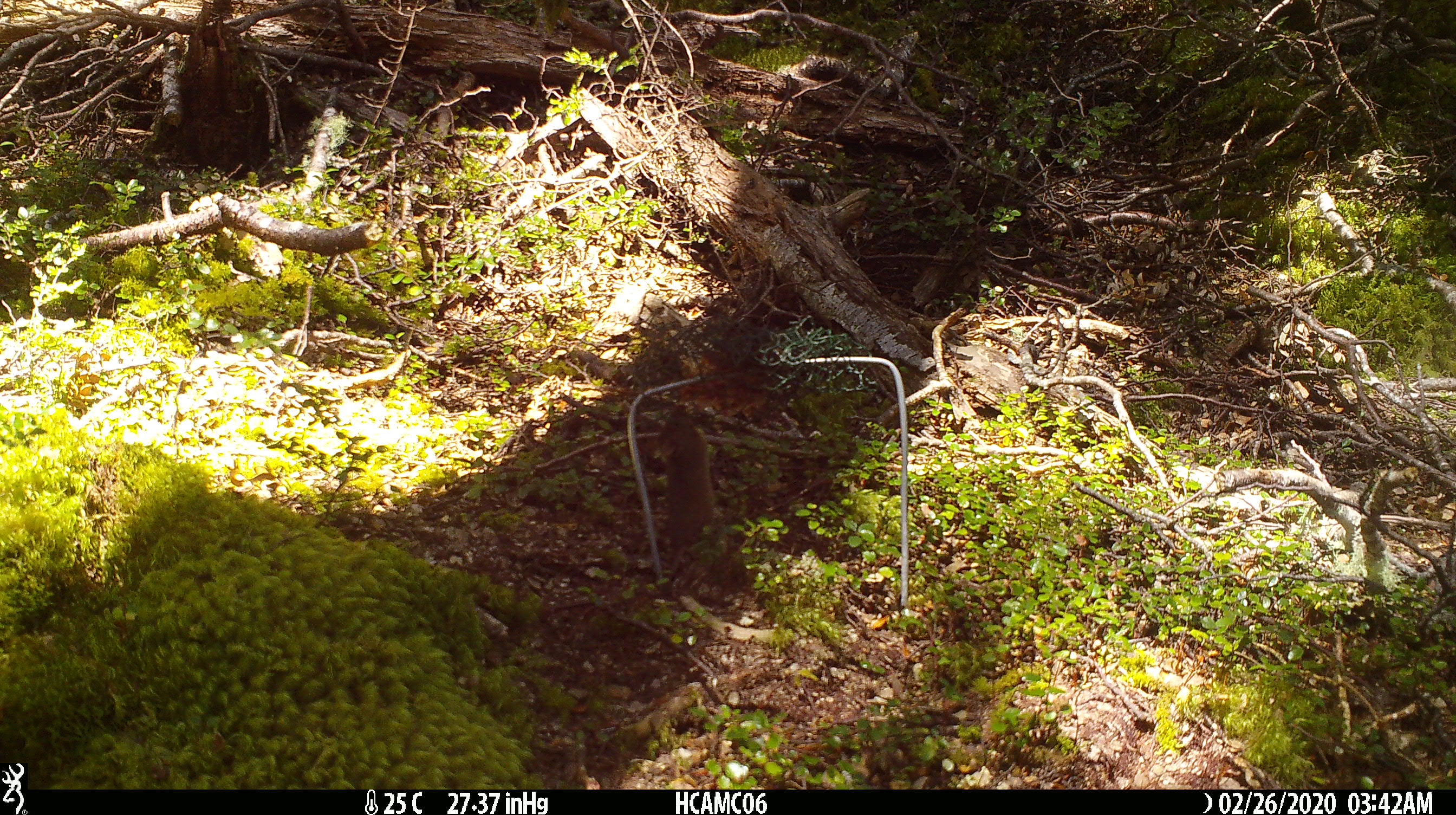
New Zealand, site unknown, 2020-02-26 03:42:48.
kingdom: Animalia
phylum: Chordata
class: Mammalia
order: Rodentia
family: Muridae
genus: Mus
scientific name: Mus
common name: mouse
Mouse (Mus).